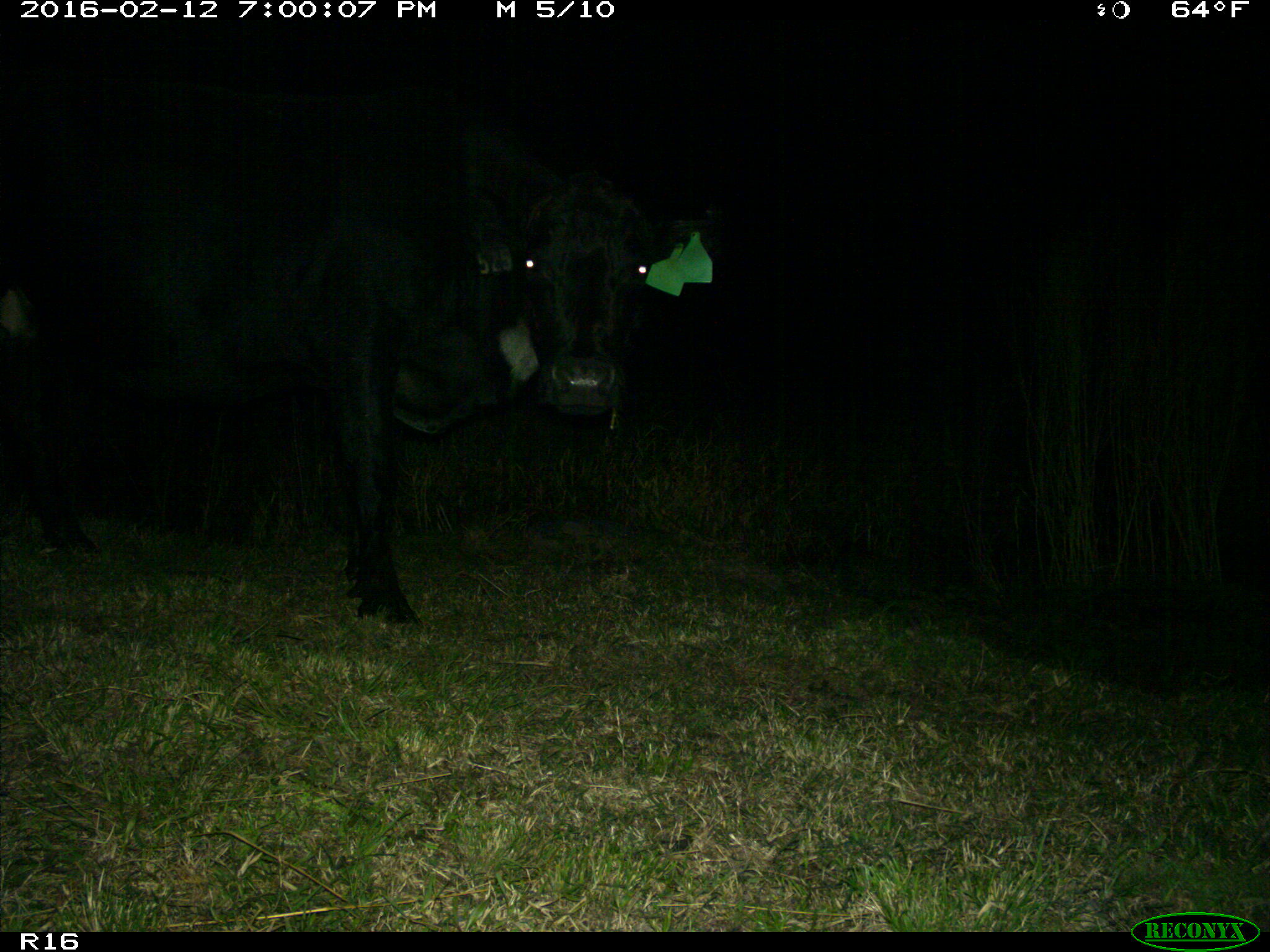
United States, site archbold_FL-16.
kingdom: Animalia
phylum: Chordata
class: Mammalia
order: Artiodactyla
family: Bovidae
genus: Bos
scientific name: Bos taurus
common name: domestic cow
Bos taurus (domestic cow).